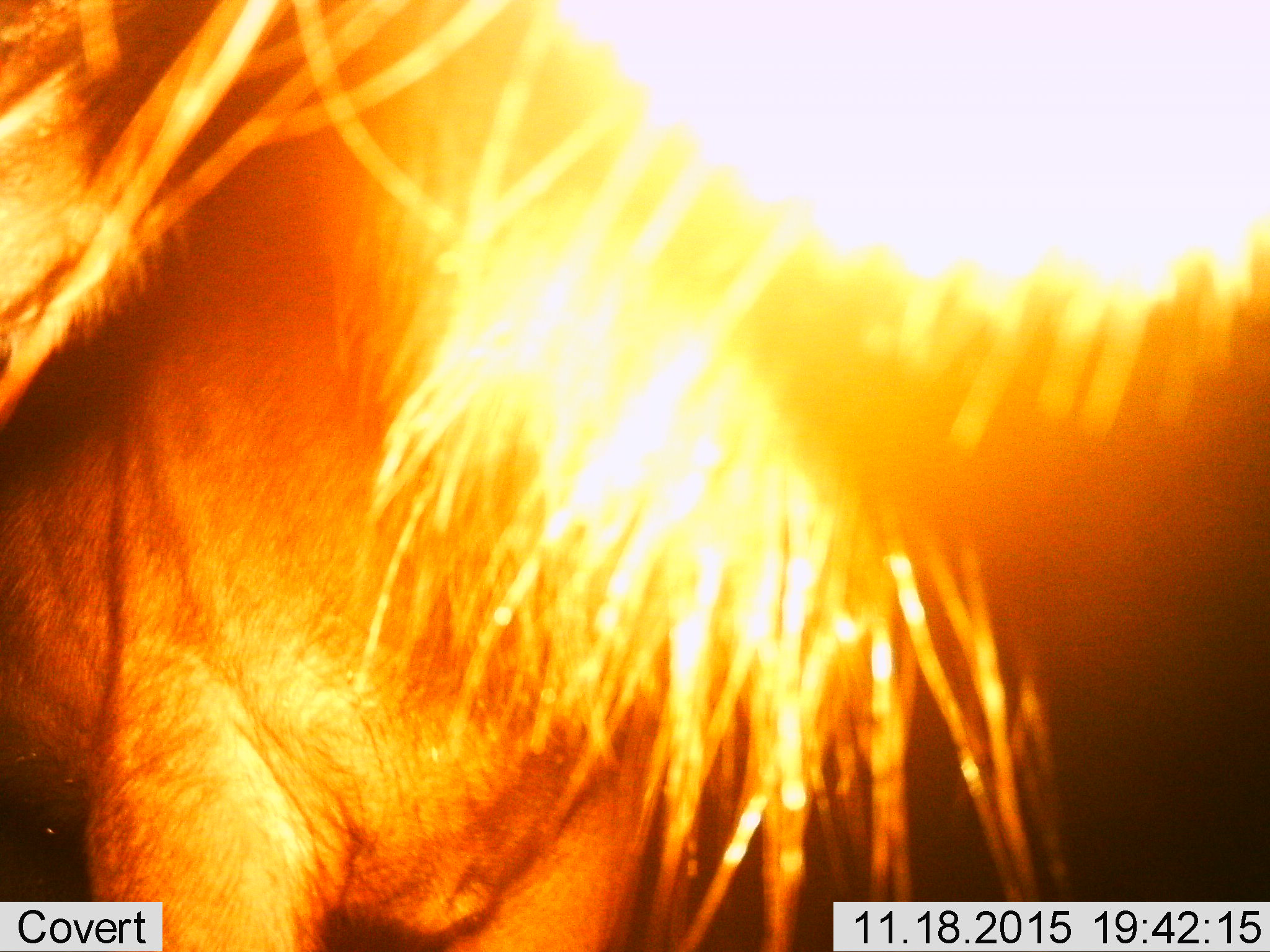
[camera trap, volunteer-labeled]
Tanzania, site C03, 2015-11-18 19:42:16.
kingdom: Animalia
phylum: Chordata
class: Mammalia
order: Carnivora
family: Felidae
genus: Panthera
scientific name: Panthera leo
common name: lion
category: lionmale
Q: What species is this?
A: Lionmale (lion) (Panthera leo).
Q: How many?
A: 1.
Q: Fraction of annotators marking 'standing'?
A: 100%.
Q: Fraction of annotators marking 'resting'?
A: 0%.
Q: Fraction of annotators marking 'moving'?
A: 0%.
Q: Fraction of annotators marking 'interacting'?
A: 0%.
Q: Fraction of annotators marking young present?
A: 0%.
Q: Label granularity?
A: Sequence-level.